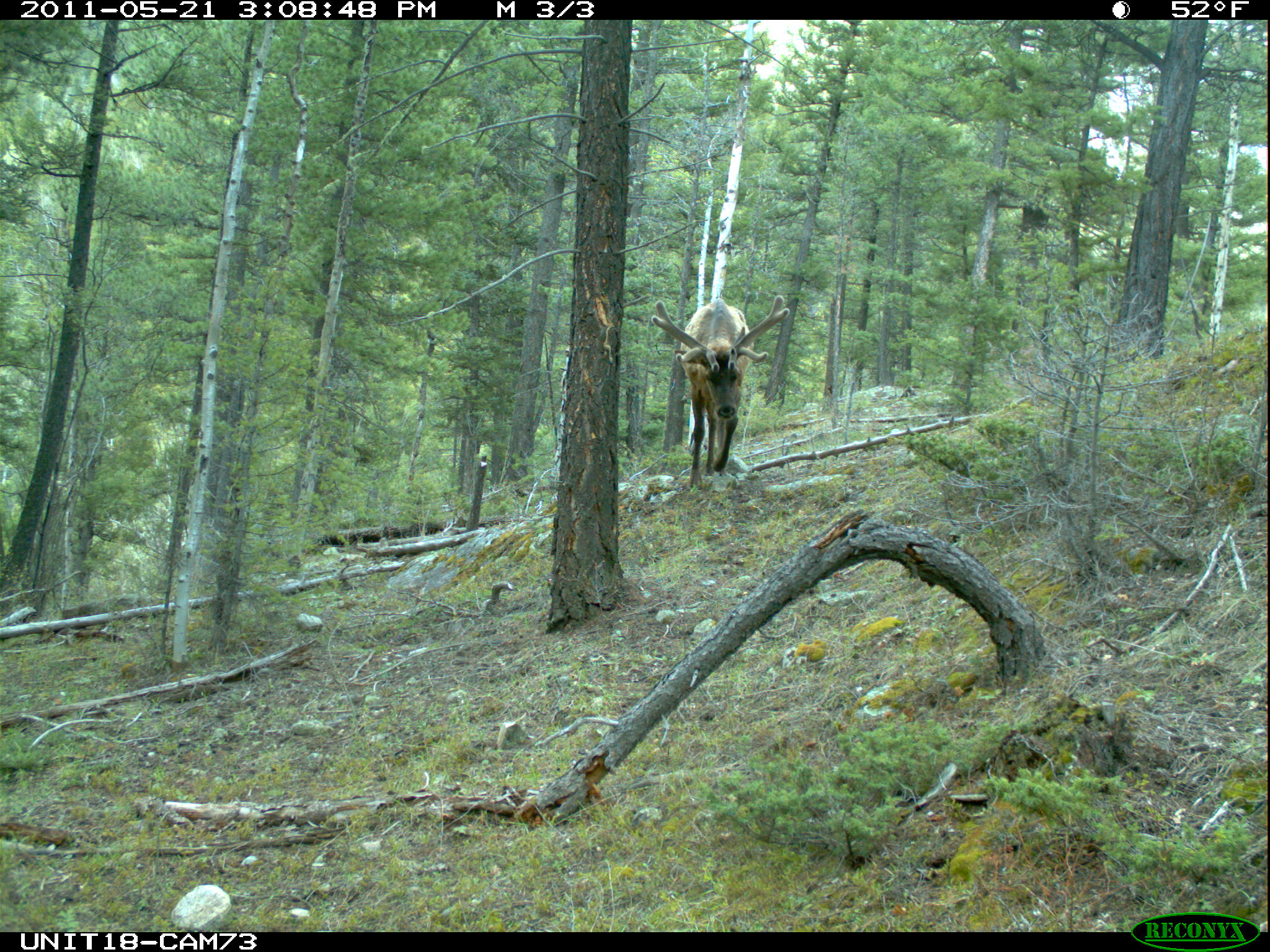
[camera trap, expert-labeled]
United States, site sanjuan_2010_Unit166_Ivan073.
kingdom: Animalia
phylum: Chordata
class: Mammalia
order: Artiodactyla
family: Cervidae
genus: Cervus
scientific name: Cervus elaphus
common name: red deer